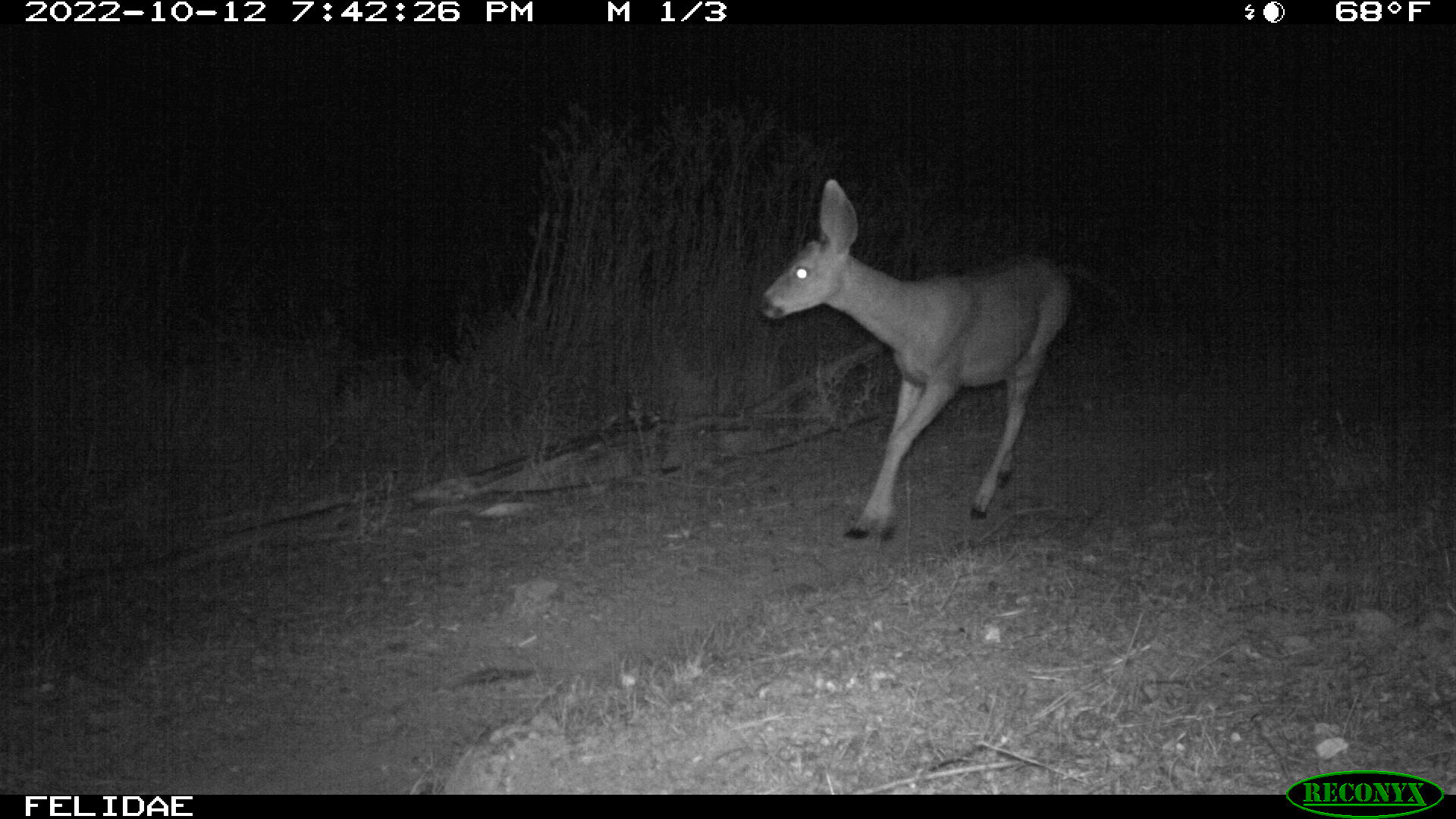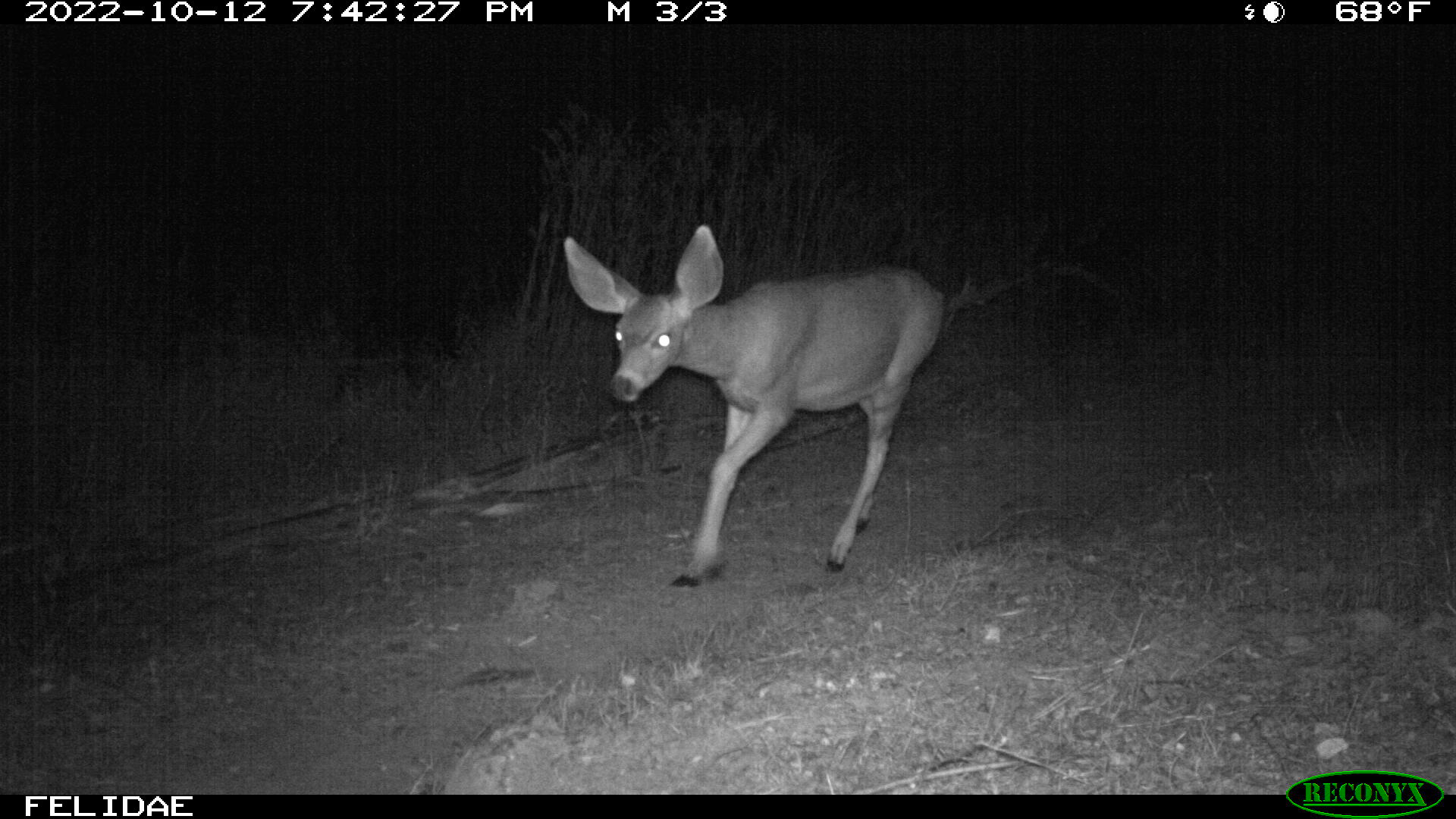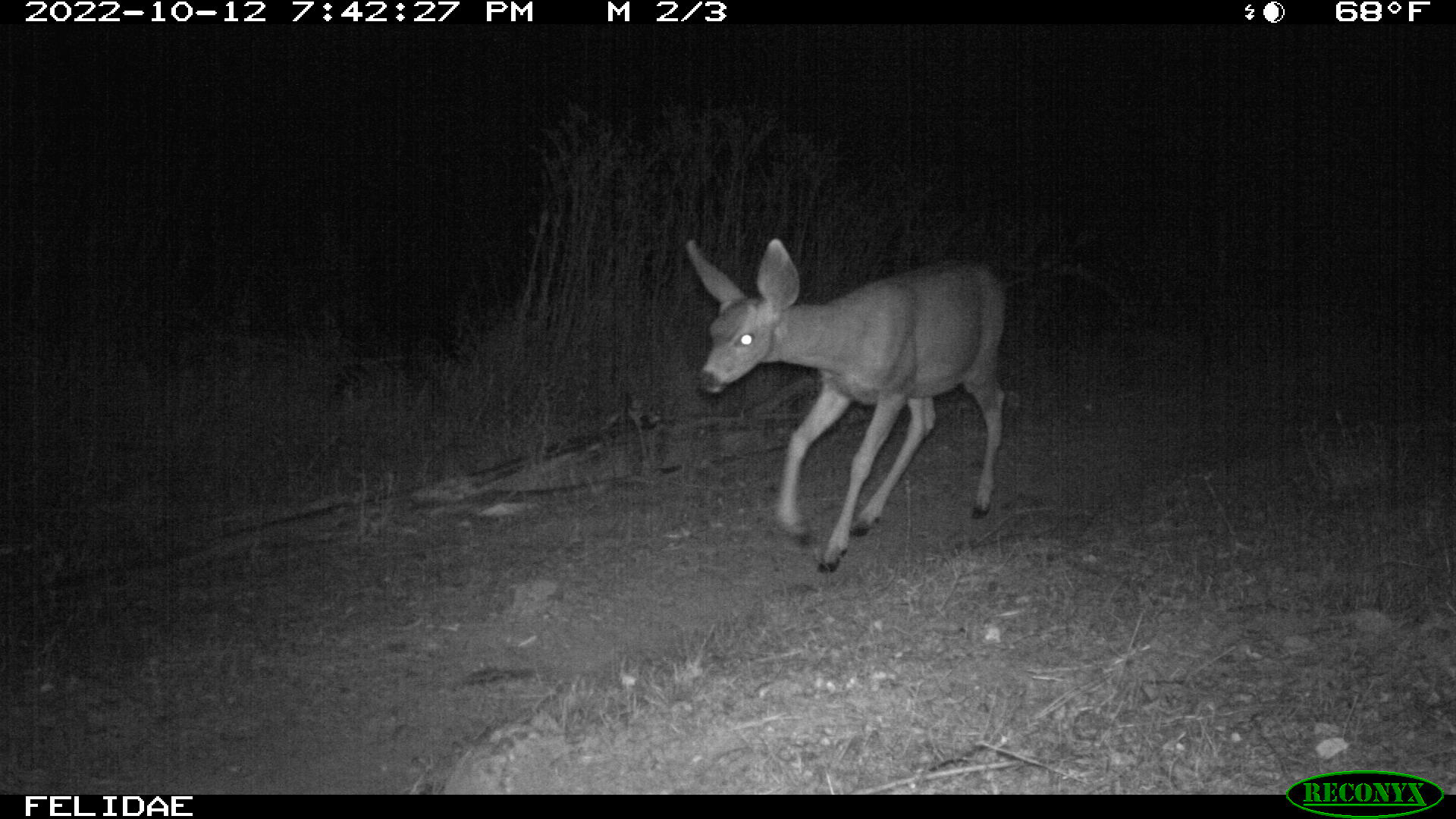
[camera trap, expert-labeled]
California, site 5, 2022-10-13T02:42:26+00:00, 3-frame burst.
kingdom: Animalia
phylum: Chordata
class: Mammalia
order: Artiodactyla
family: Cervidae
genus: Odocoileus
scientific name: Odocoileus hemionus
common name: mule deer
Mule deer (Odocoileus hemionus).